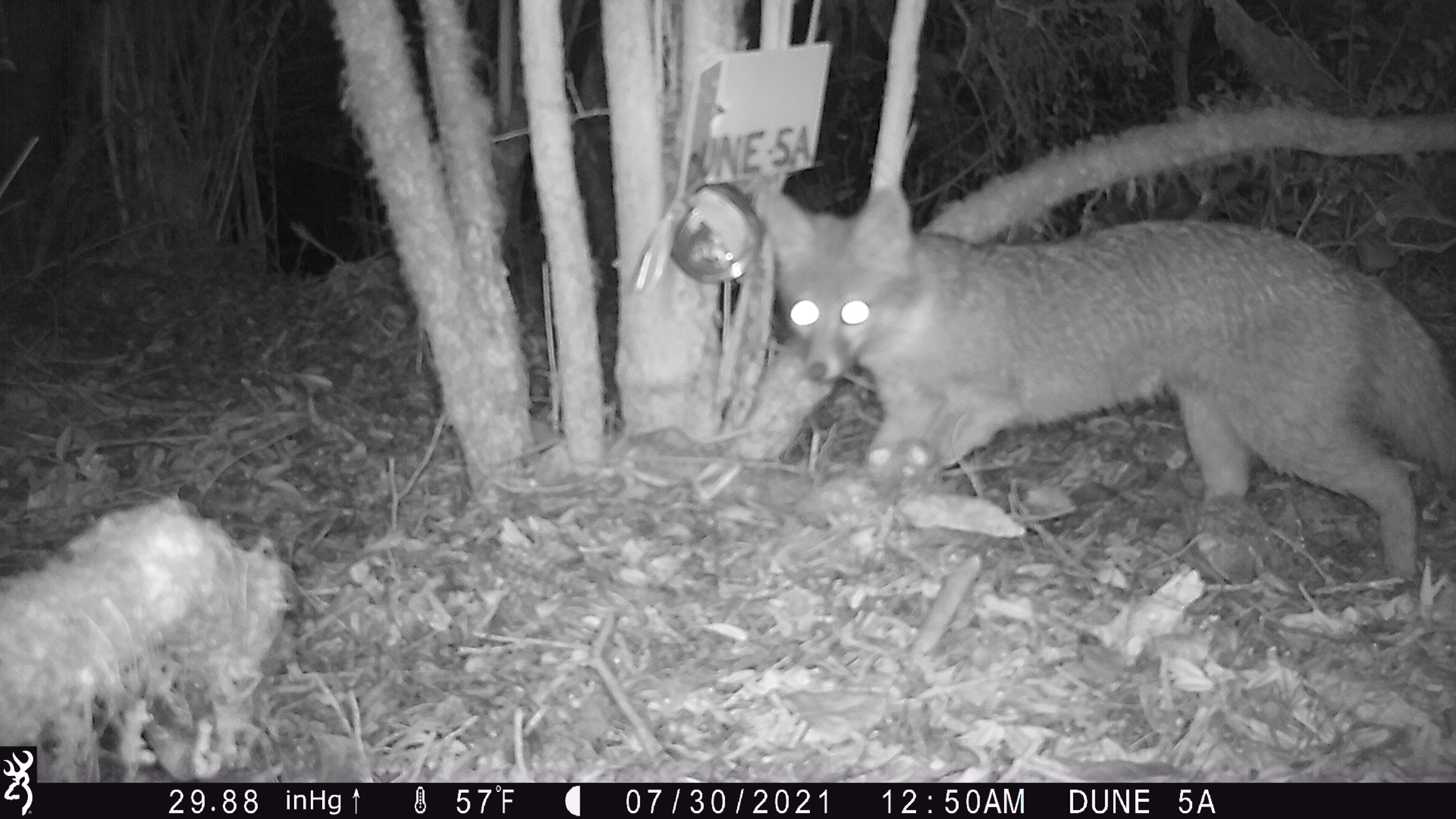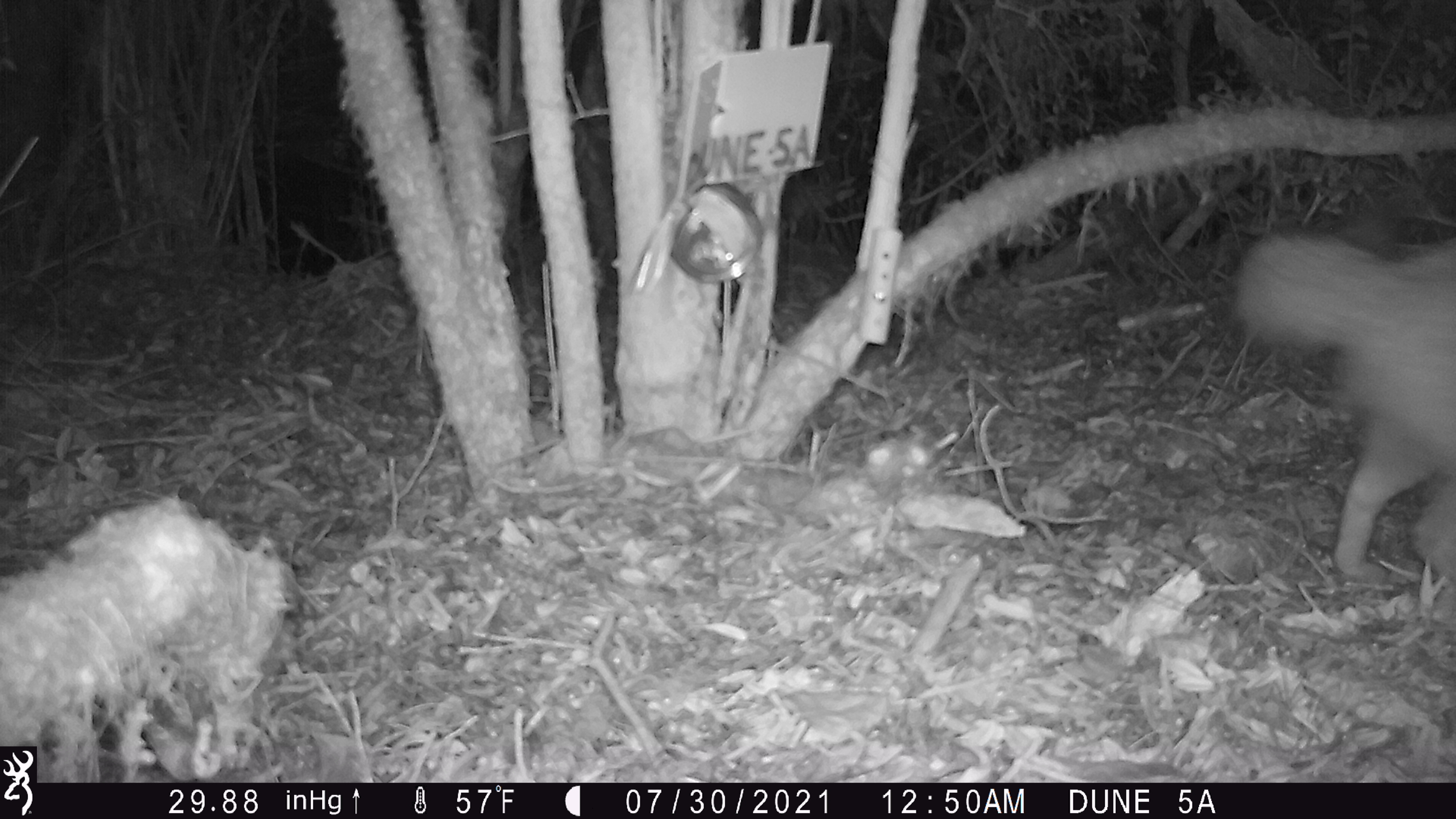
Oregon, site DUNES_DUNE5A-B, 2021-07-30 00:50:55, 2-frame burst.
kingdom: Animalia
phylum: Chordata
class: Mammalia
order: Carnivora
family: Canidae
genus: Urocyon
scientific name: Urocyon cinereoargenteus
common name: gray fox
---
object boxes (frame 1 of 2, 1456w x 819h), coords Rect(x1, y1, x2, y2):
gray fox: Rect(748, 171, 1451, 587)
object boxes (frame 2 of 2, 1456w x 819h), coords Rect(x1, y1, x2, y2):
gray fox: Rect(1238, 211, 1451, 599)